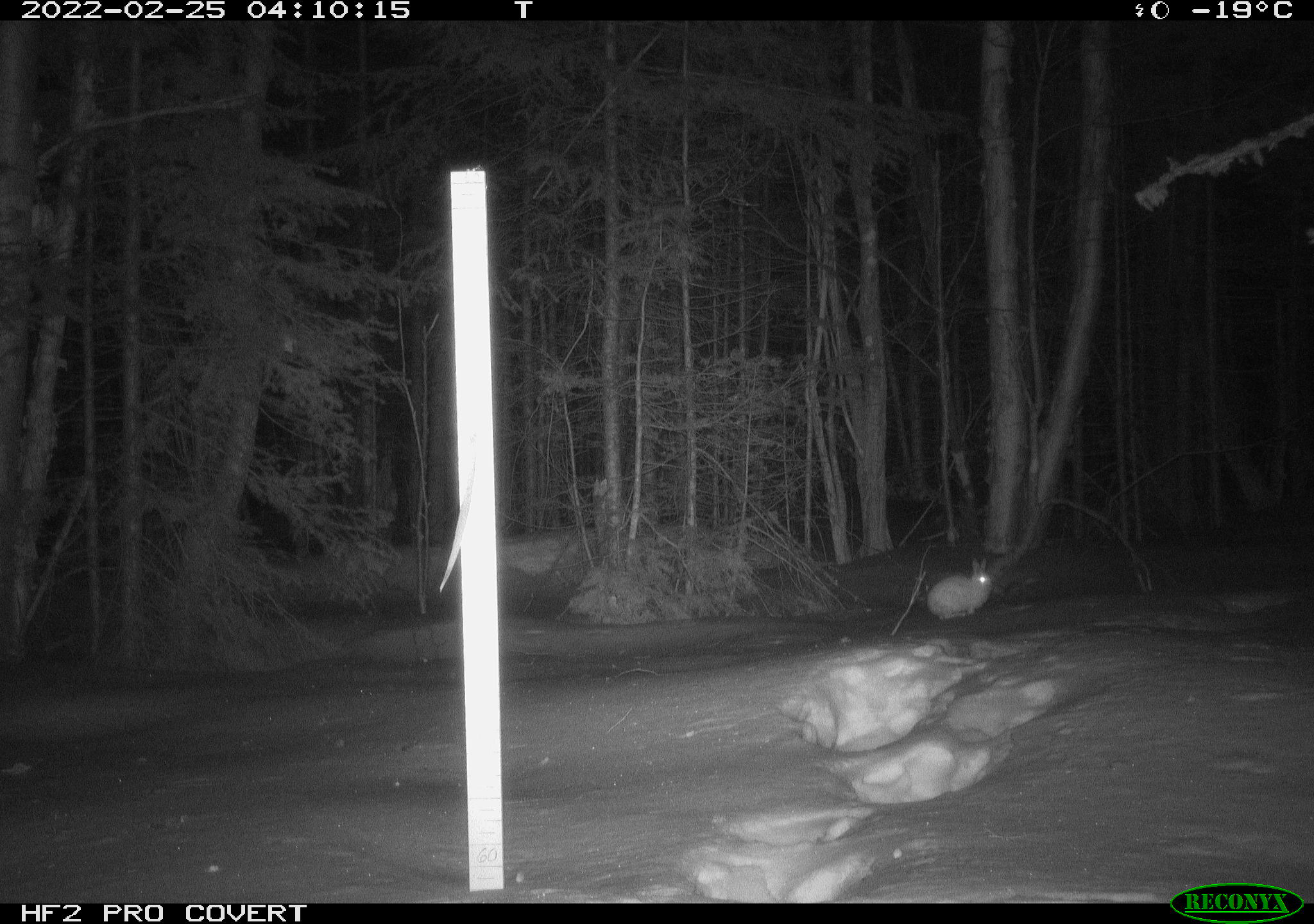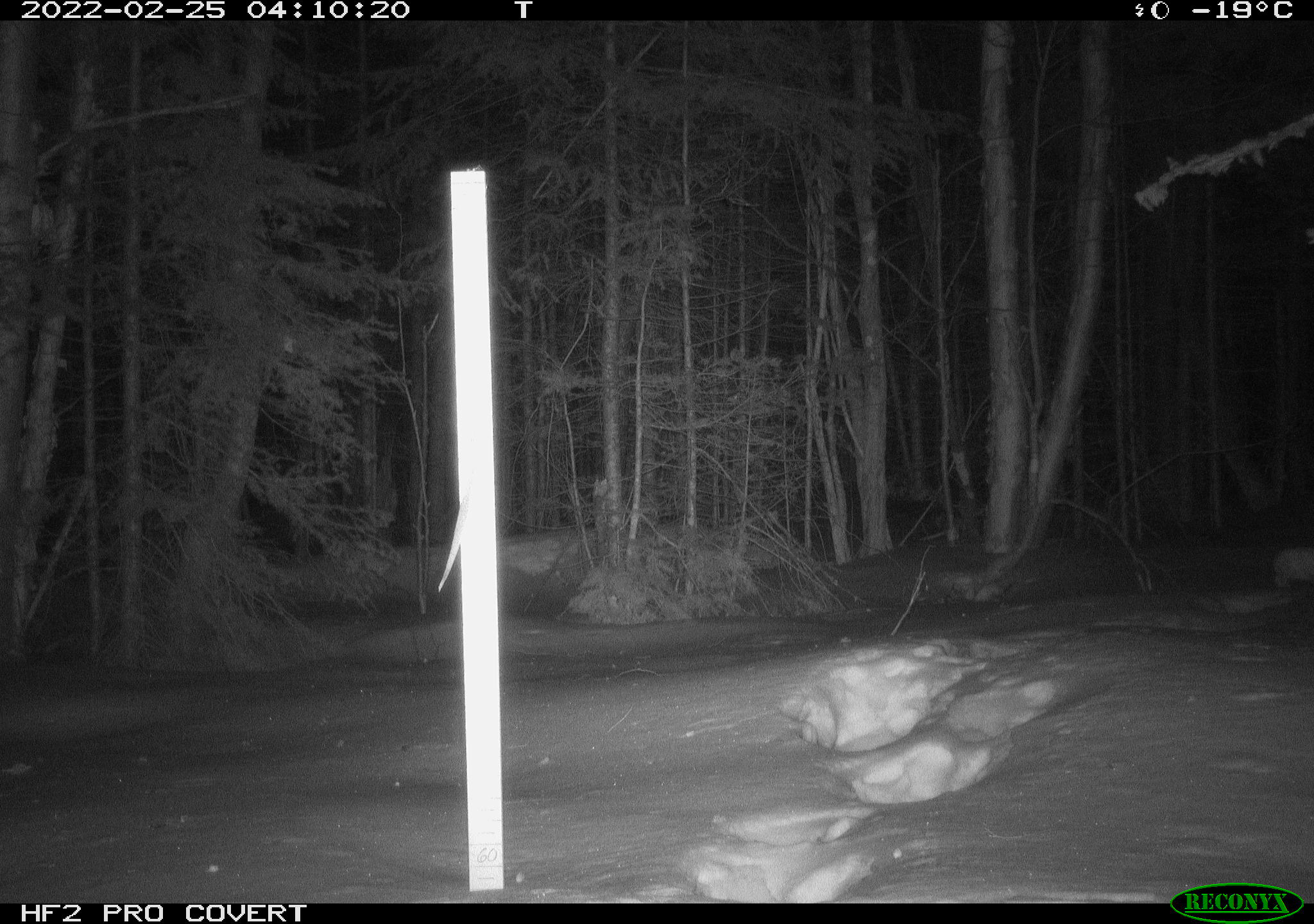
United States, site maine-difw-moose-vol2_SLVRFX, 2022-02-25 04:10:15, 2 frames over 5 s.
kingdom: Animalia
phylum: Chordata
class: Mammalia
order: Lagomorpha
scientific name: Lagomorpha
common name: rabbit or hare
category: rabbit or hare sp.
Rabbit or hare sp. (rabbit or hare) (Lagomorpha).